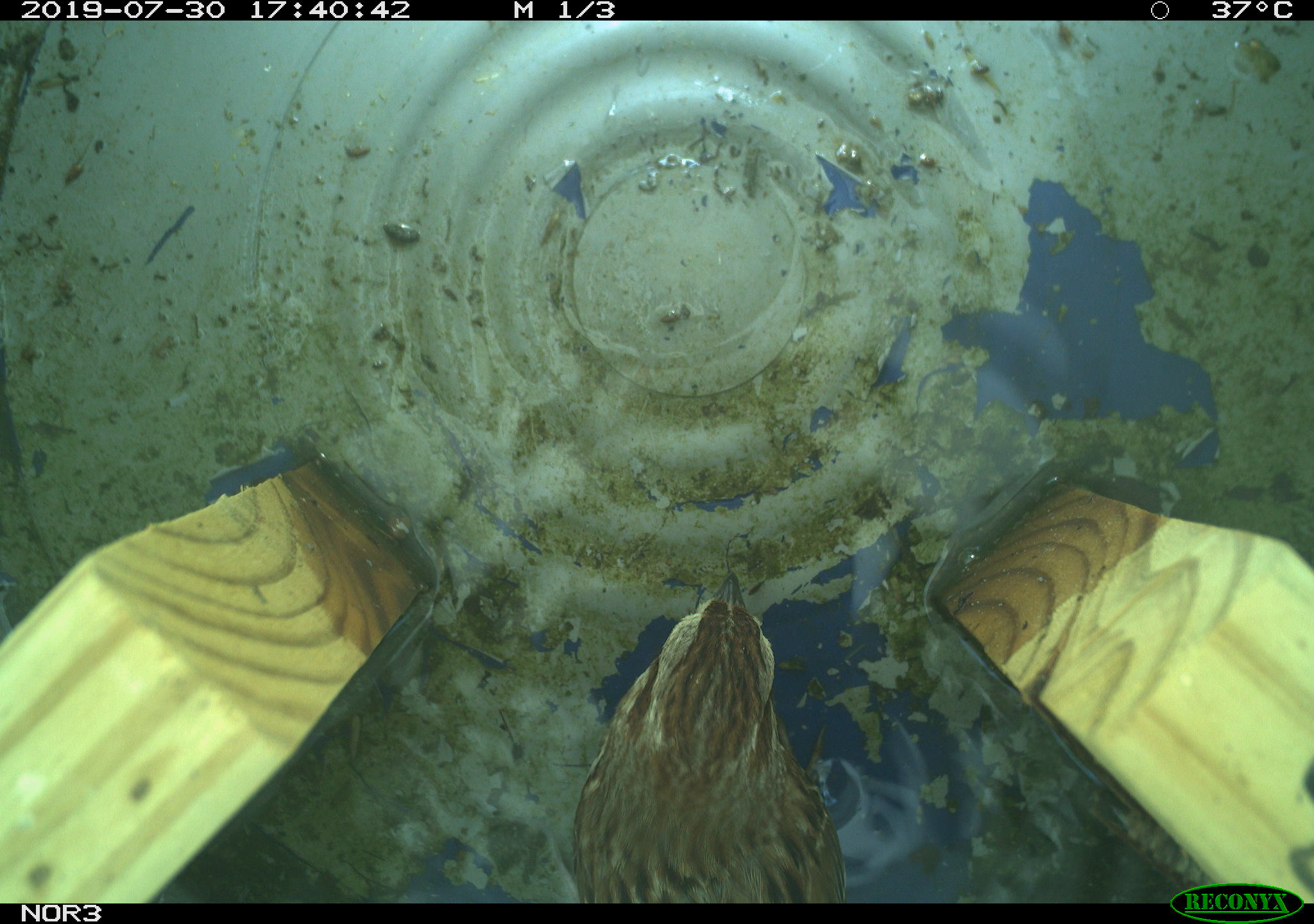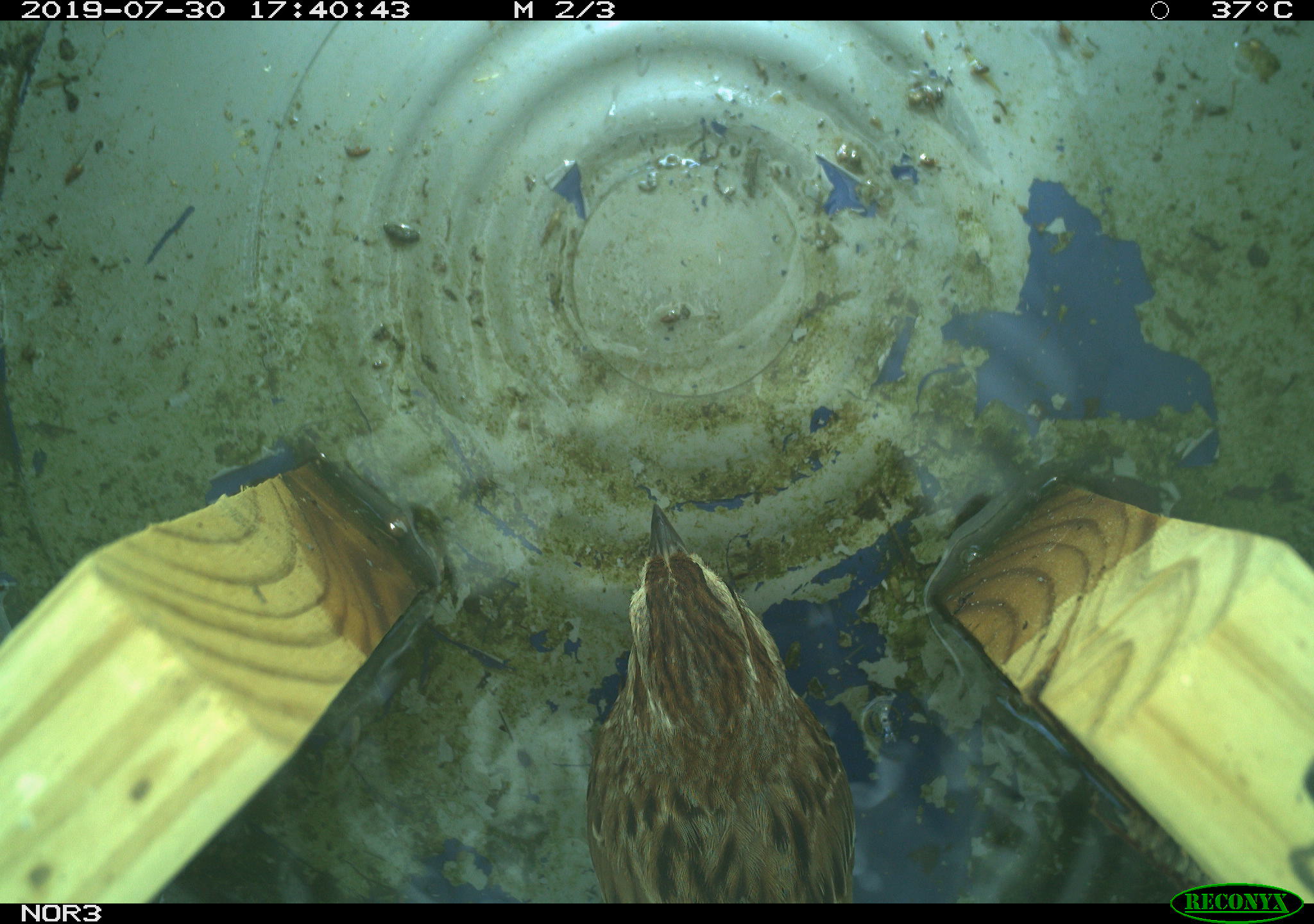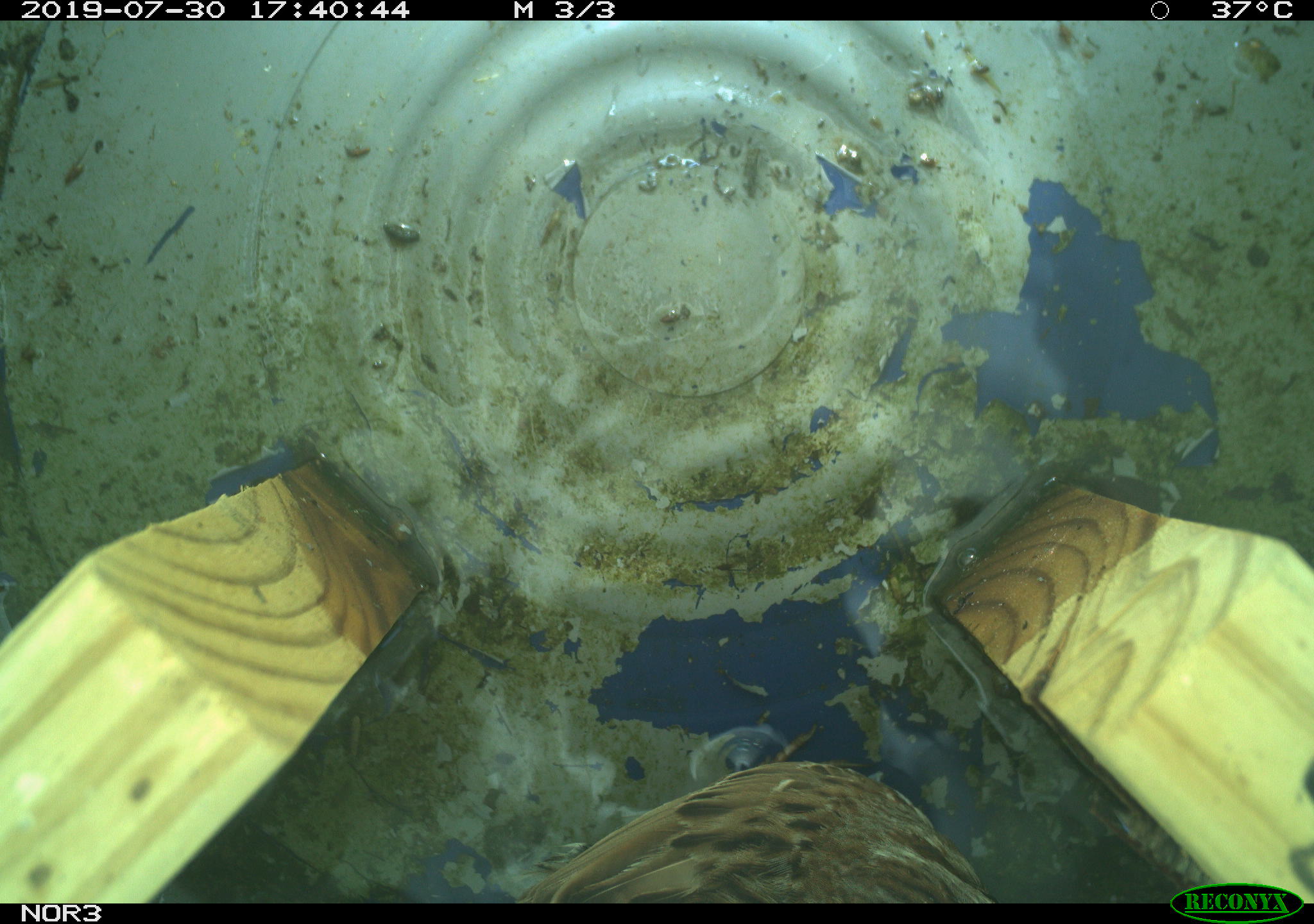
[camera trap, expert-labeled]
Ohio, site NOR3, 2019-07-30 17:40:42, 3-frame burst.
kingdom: Animalia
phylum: Chordata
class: Aves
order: Passeriformes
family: Passerellidae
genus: Melospiza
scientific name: Melospiza melodia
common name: song sparrow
Song sparrow (Melospiza melodia).